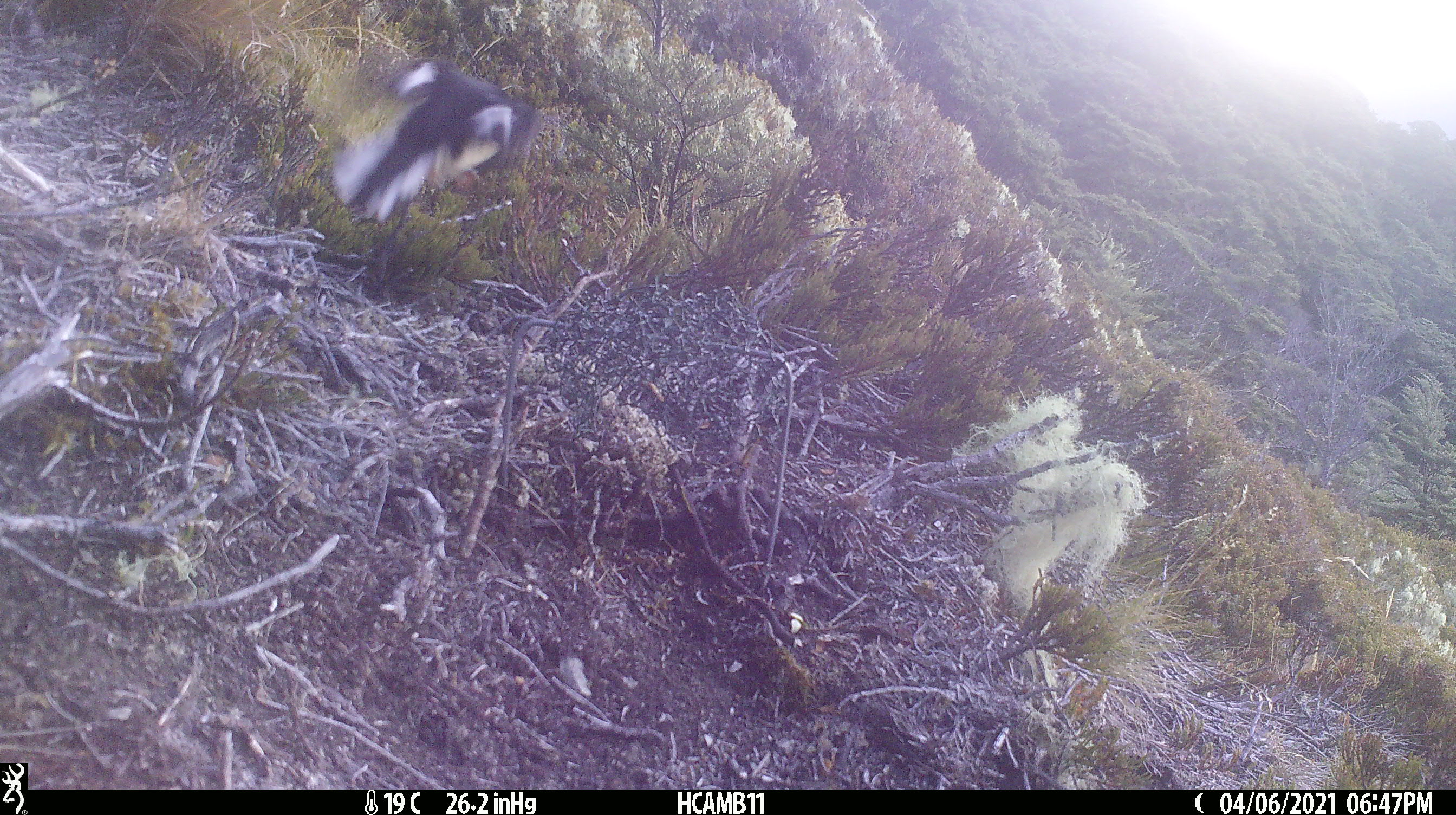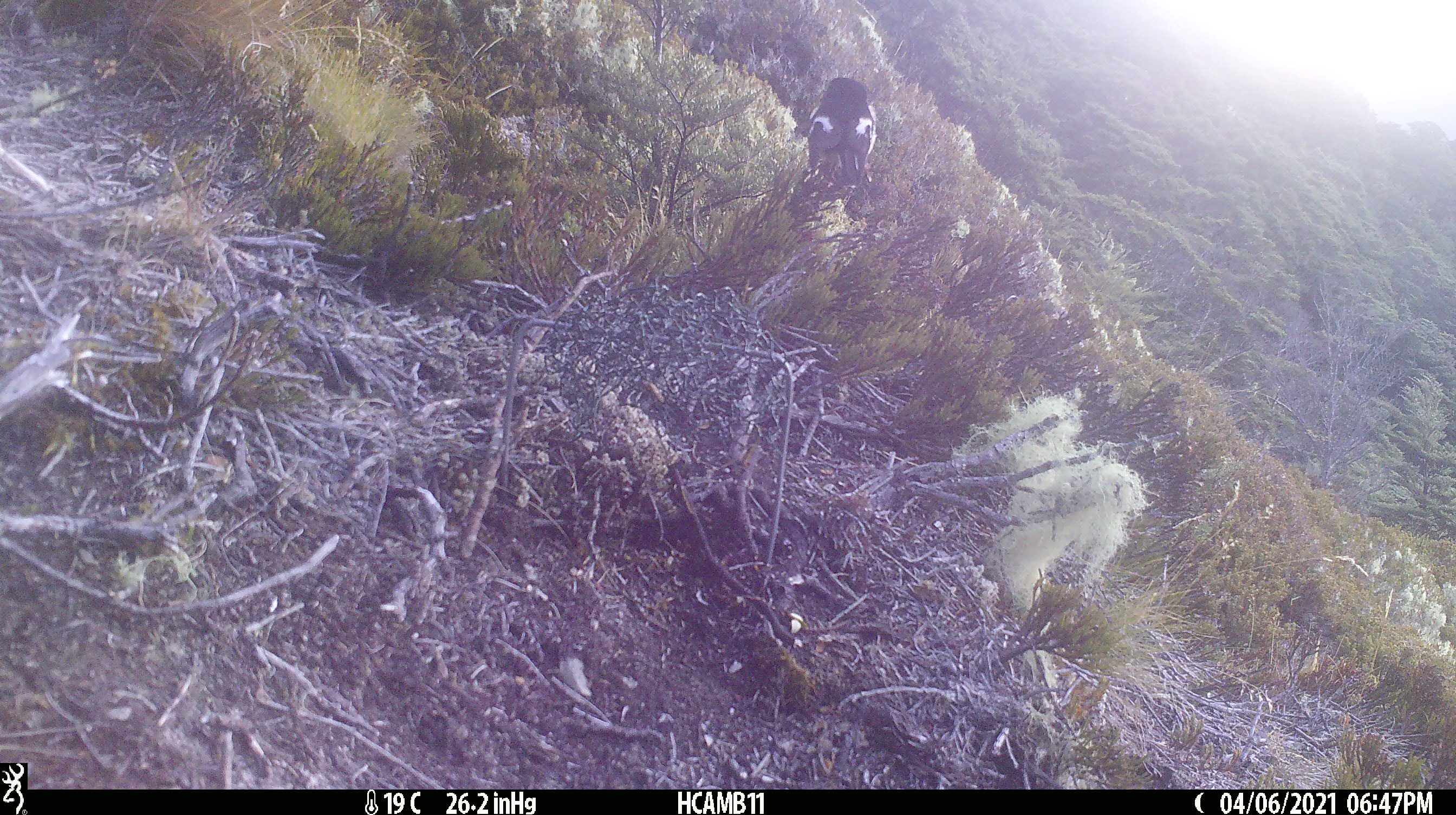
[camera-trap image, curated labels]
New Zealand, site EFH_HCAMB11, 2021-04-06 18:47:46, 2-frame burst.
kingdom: Animalia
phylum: Chordata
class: Aves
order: Passeriformes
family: Petroicidae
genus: Petroica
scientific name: Petroica macrocephala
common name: tomtit